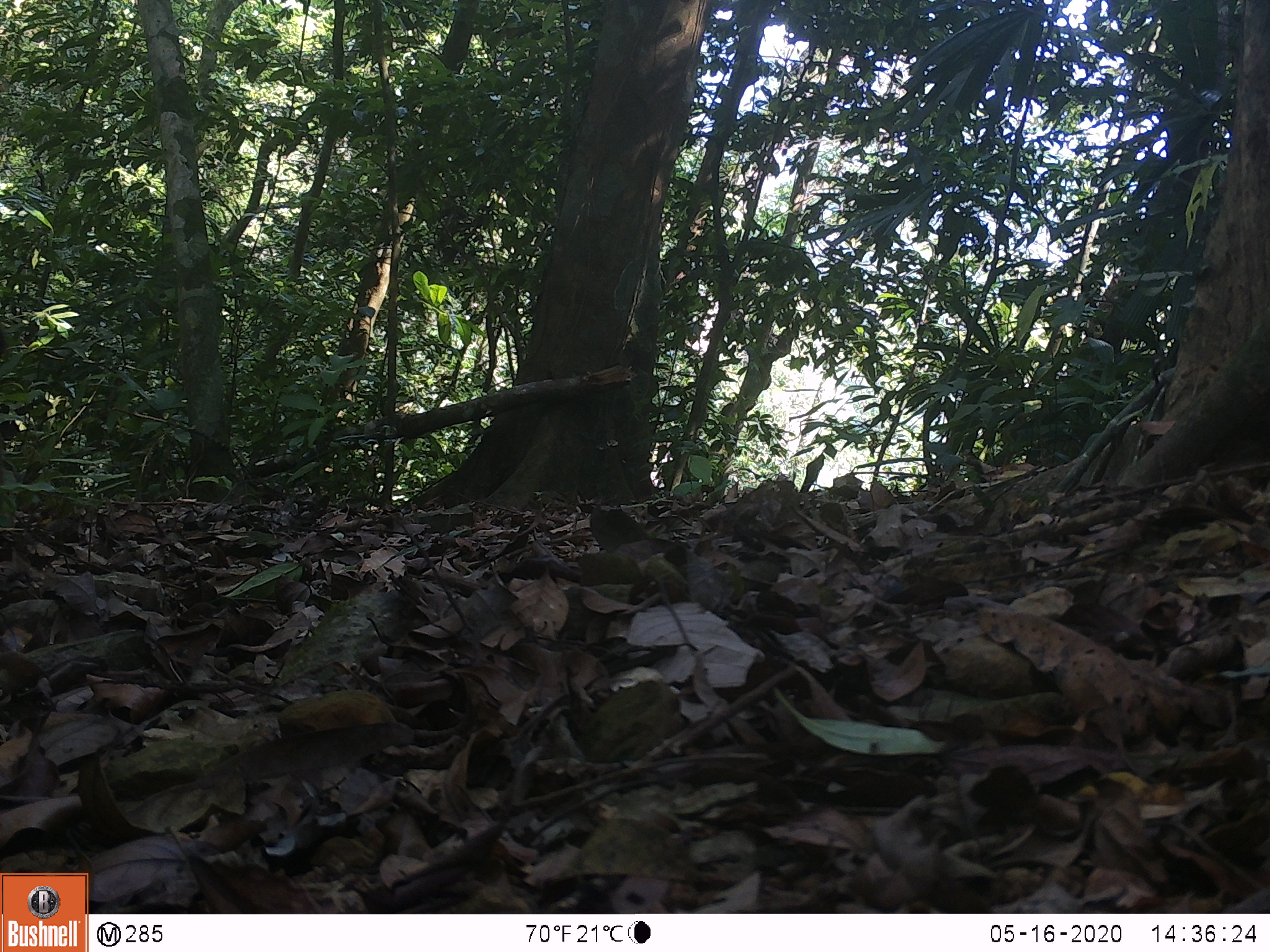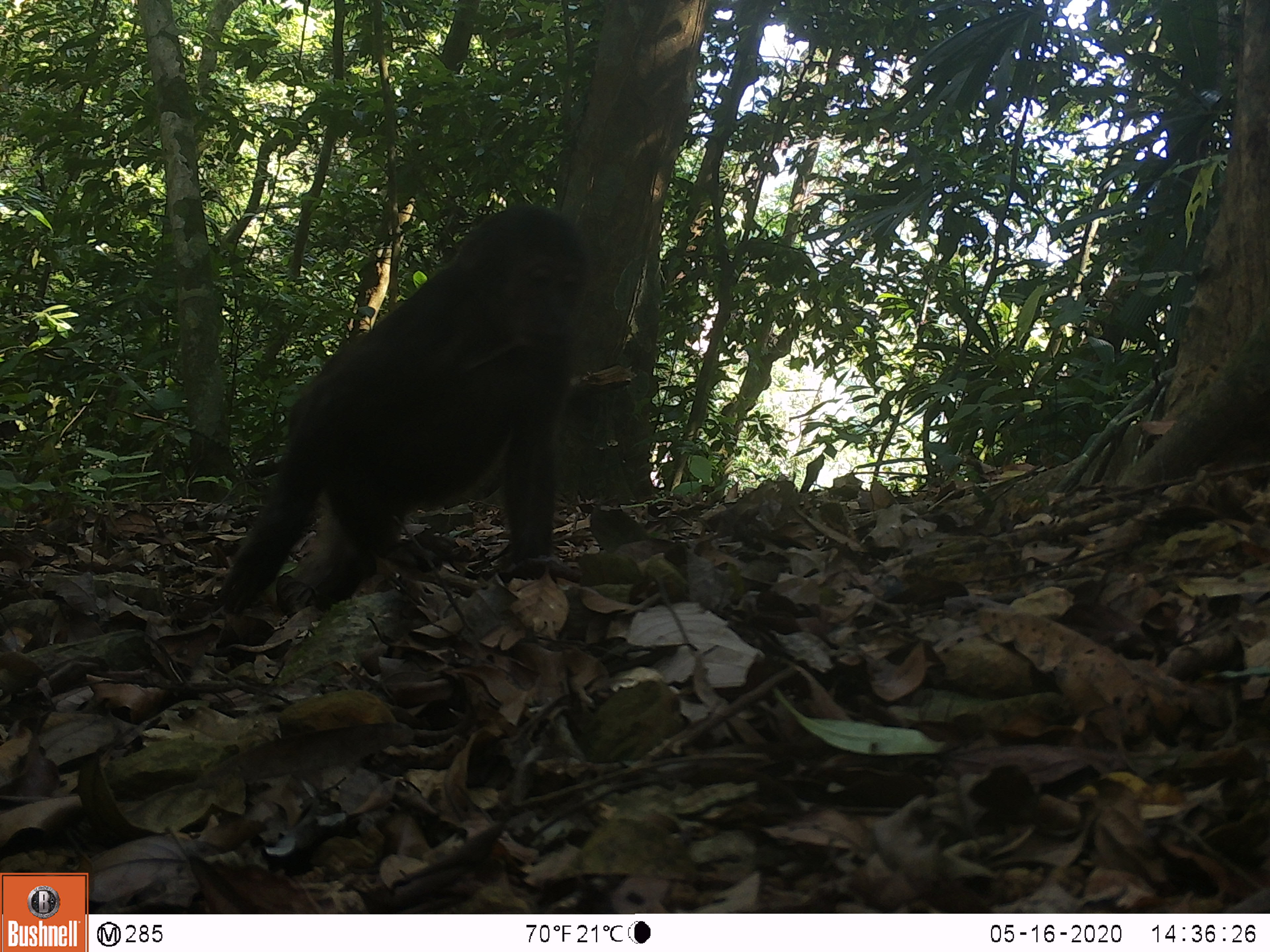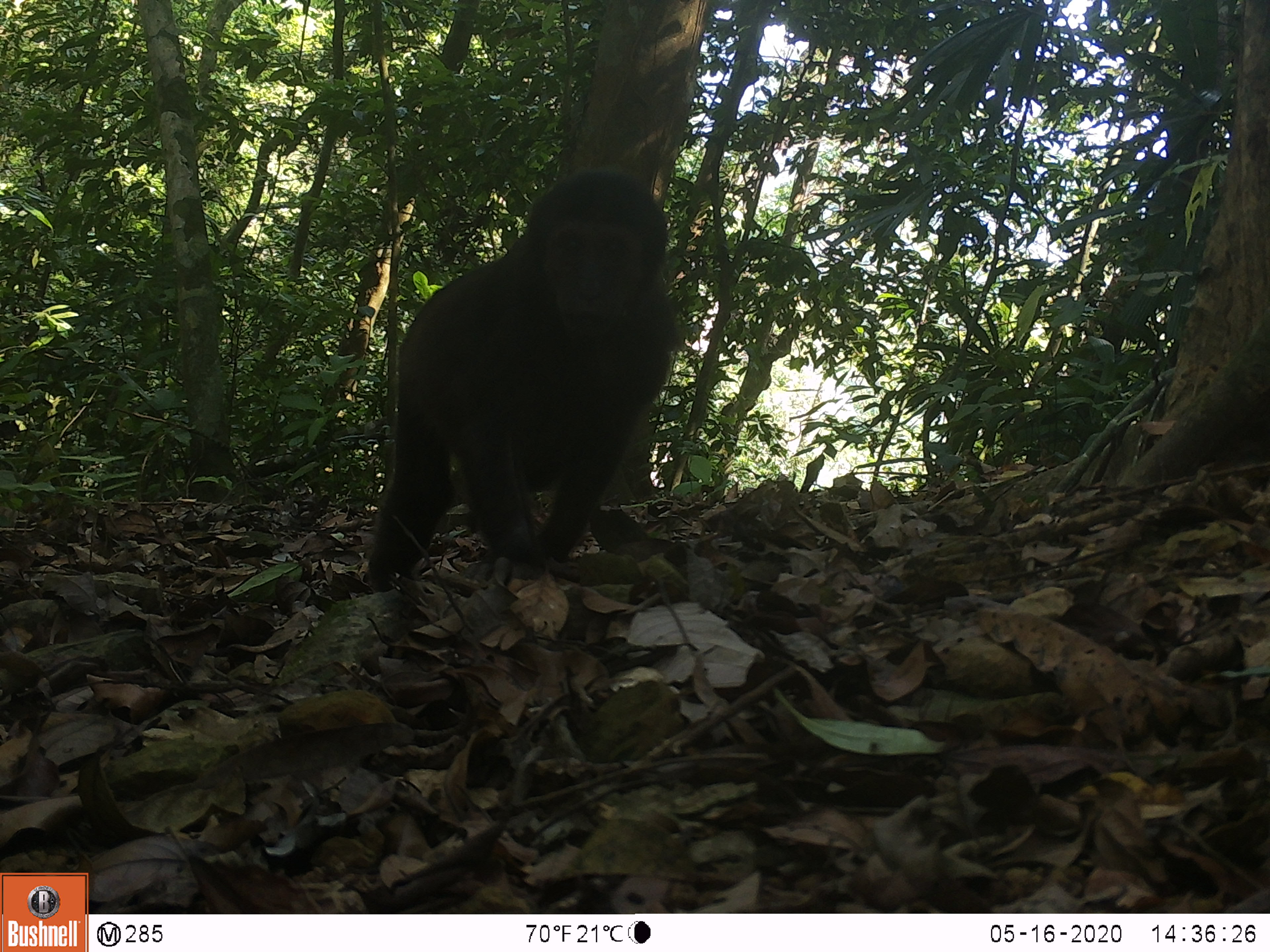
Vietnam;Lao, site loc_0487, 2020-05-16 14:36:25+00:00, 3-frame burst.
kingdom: Animalia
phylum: Chordata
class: Mammalia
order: Primates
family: Cercopithecidae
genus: Macaca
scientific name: Macaca arctoides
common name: stump-tailed macaque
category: stump tailed macaque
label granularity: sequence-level